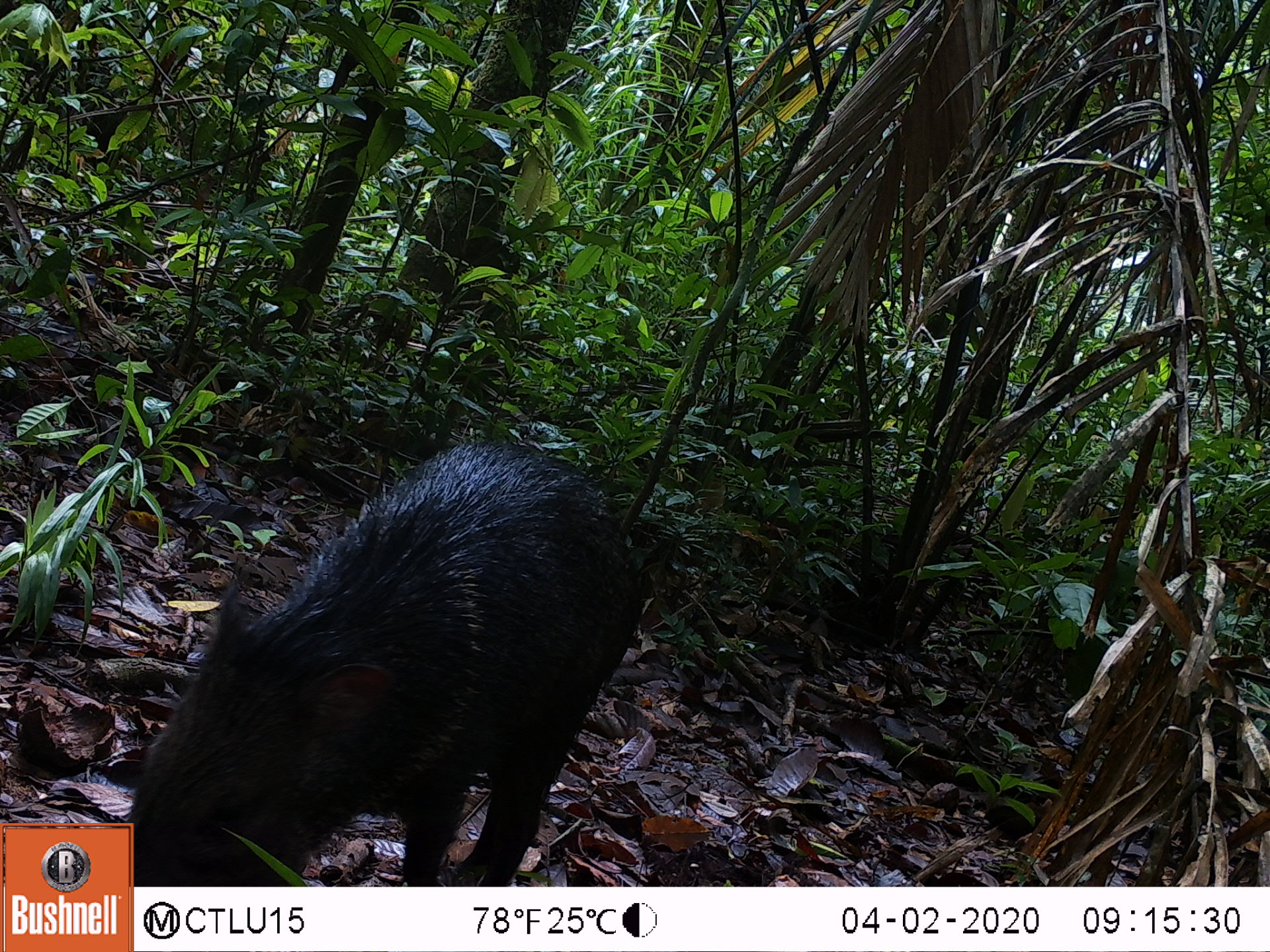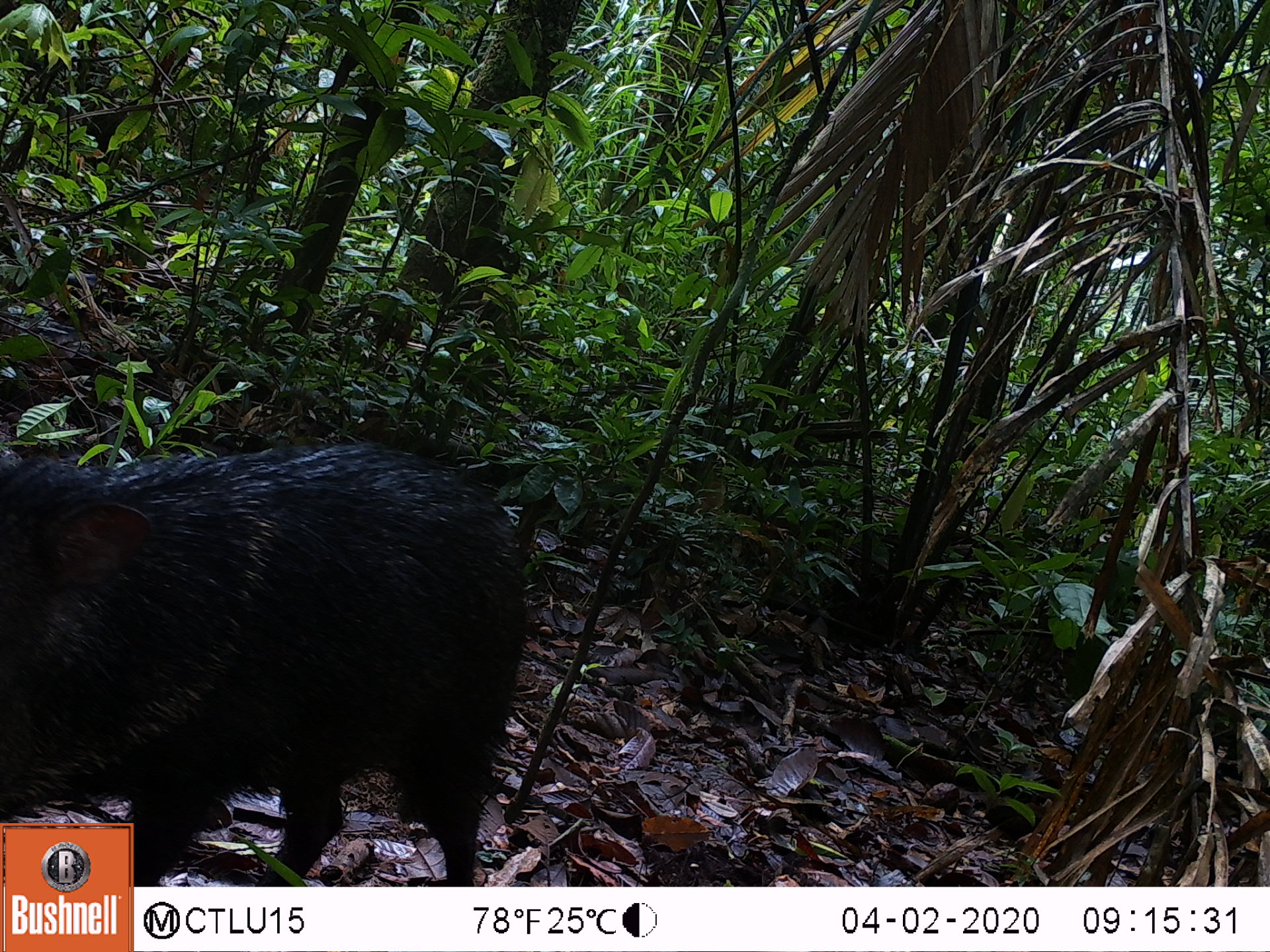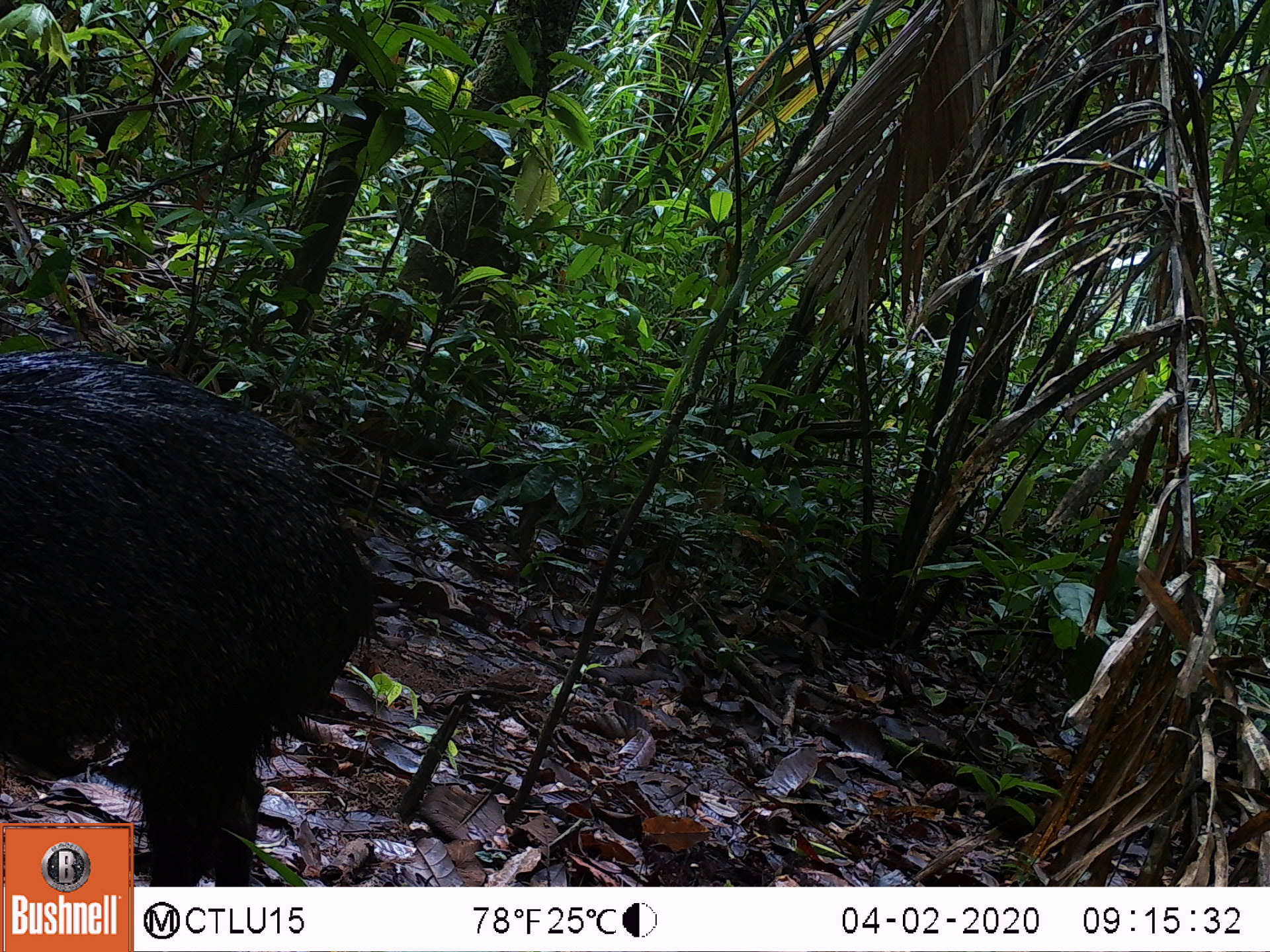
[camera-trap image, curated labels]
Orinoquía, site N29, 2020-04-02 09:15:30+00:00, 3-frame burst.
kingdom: Animalia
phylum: Chordata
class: Mammalia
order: Artiodactyla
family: Tayassuidae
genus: Pecari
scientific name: Pecari tajacu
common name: collared peccary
Collared peccary (Pecari tajacu).